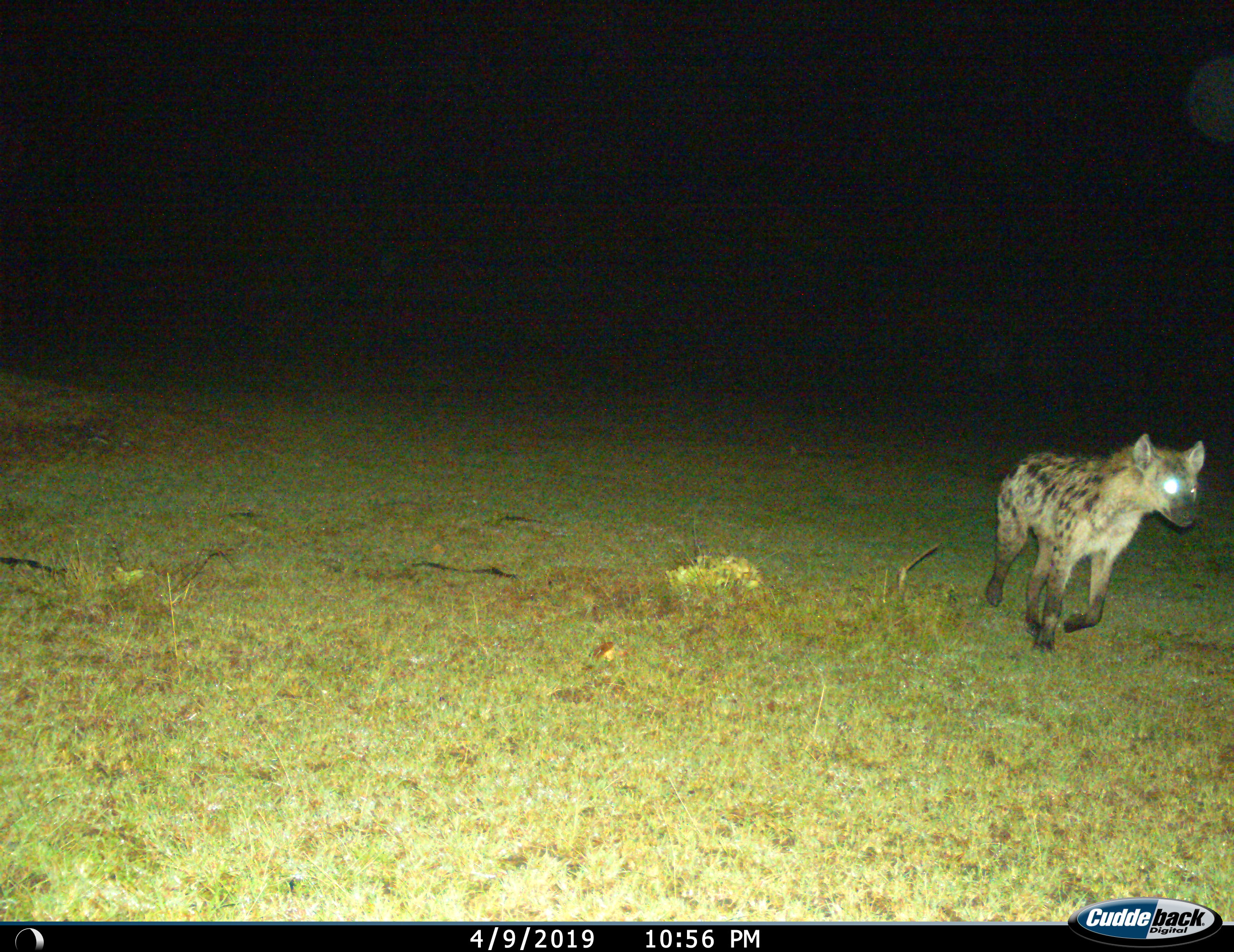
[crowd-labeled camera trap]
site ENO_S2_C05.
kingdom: Animalia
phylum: Chordata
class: Mammalia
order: Carnivora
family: Hyaenidae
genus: Crocuta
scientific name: Crocuta crocuta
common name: spotted hyena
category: hyenaspotted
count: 1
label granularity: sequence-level